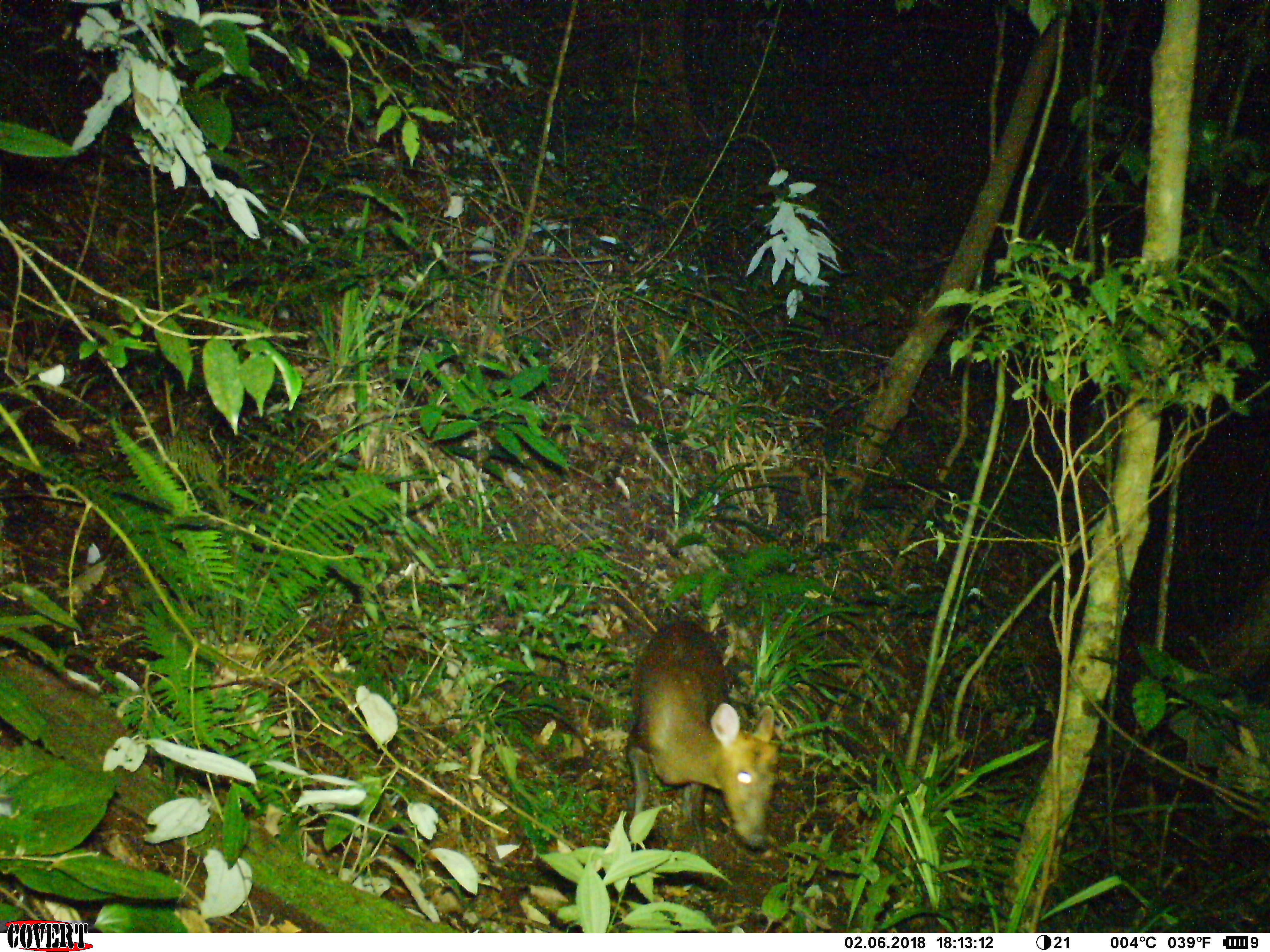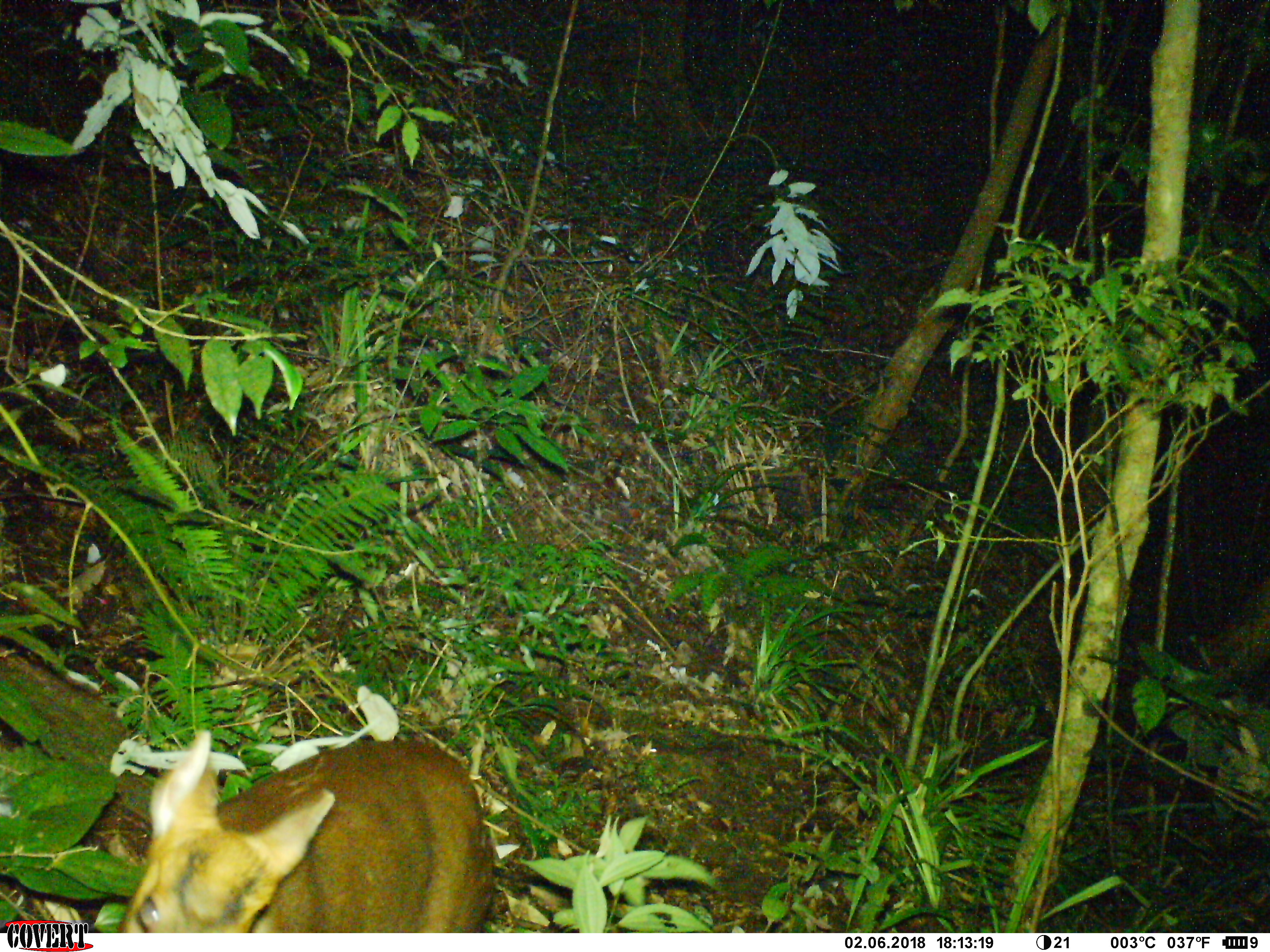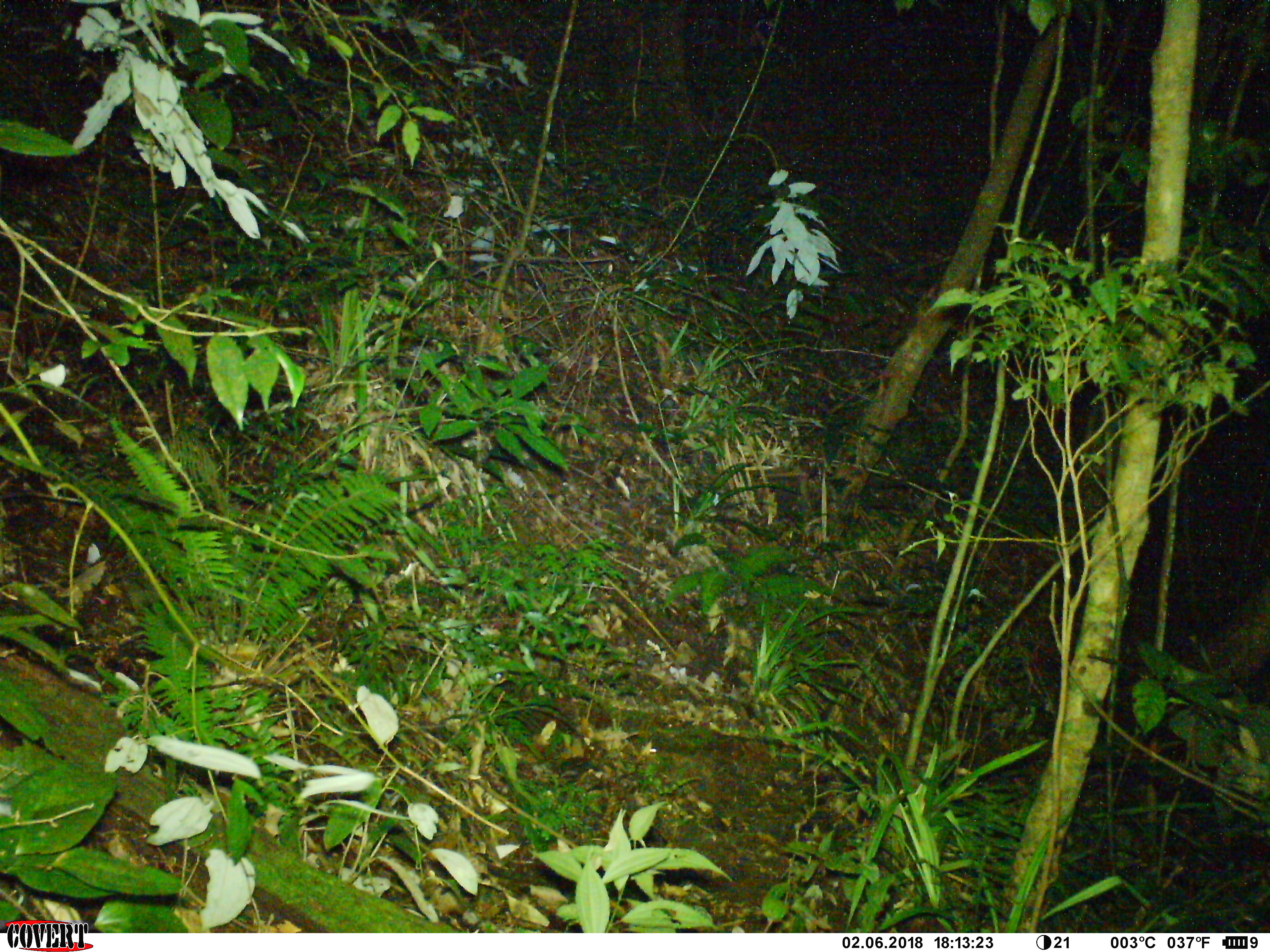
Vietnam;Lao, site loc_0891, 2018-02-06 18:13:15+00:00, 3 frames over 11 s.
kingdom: Animalia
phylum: Chordata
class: Mammalia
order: Artiodactyla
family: Cervidae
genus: Muntiacus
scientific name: Muntiacus rooseveltorum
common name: roosevelt's muntjac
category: roosevelts muntjac group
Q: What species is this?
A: Roosevelts muntjac group (roosevelt's muntjac) (Muntiacus rooseveltorum).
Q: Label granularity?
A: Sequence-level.